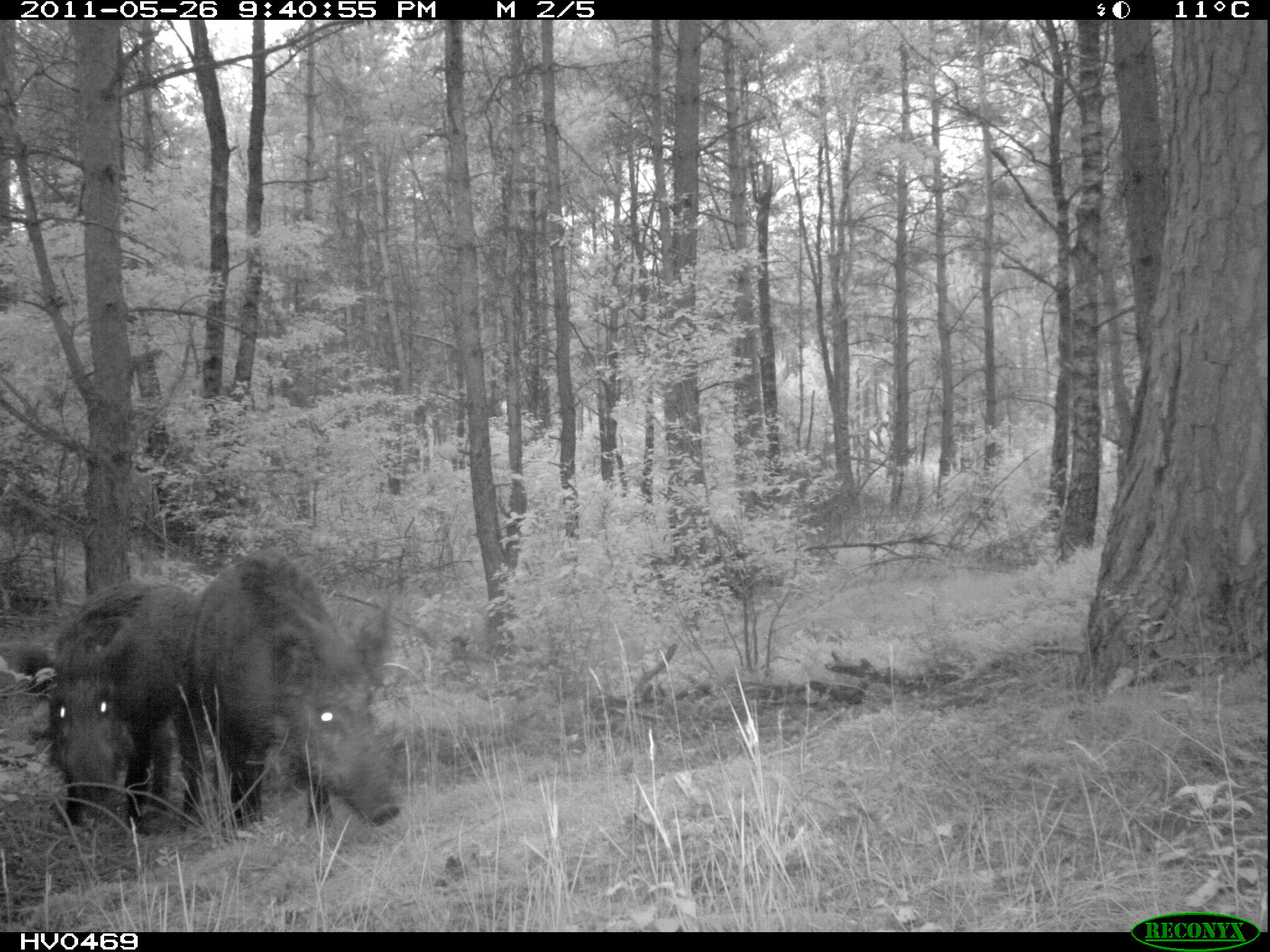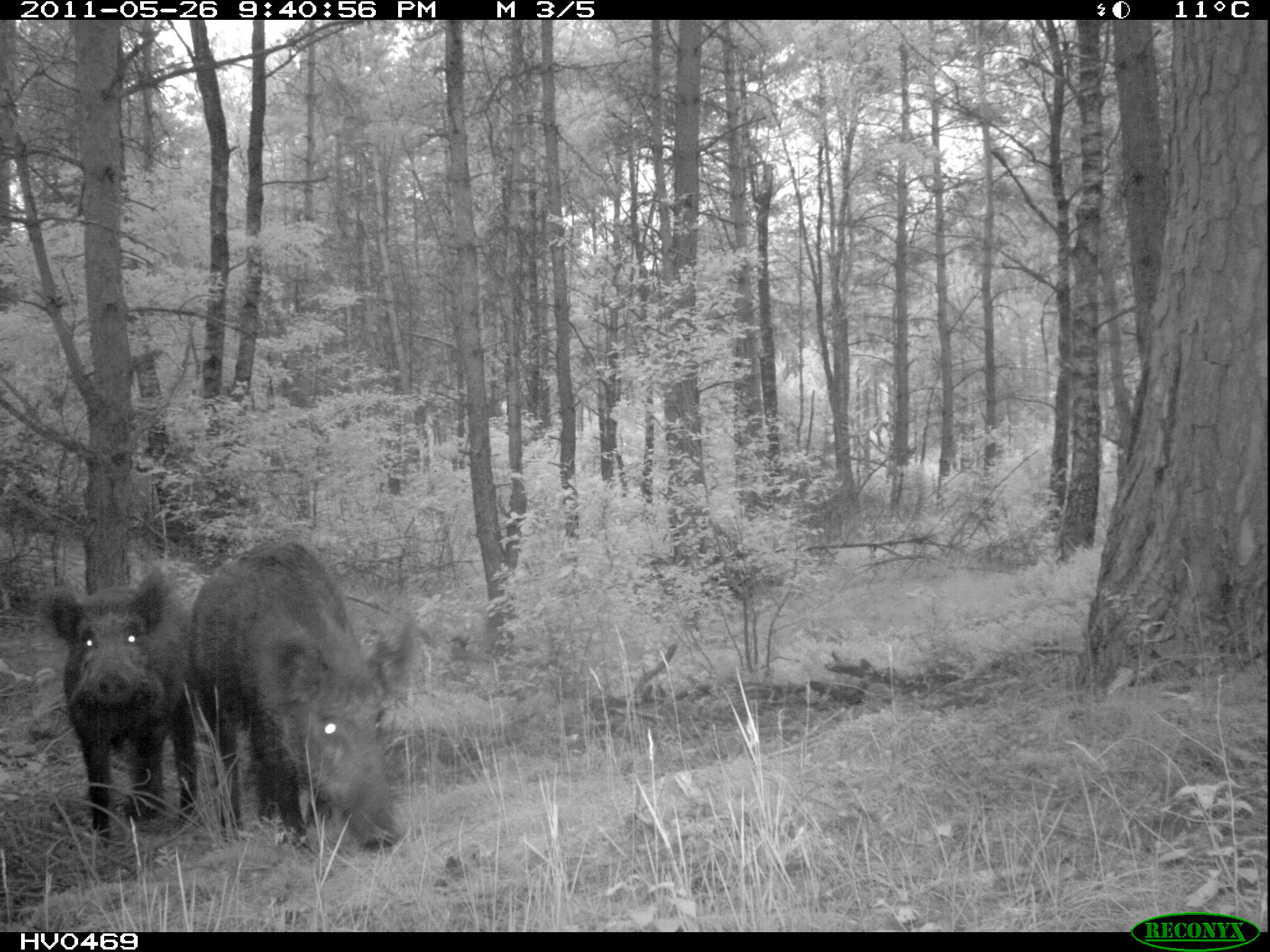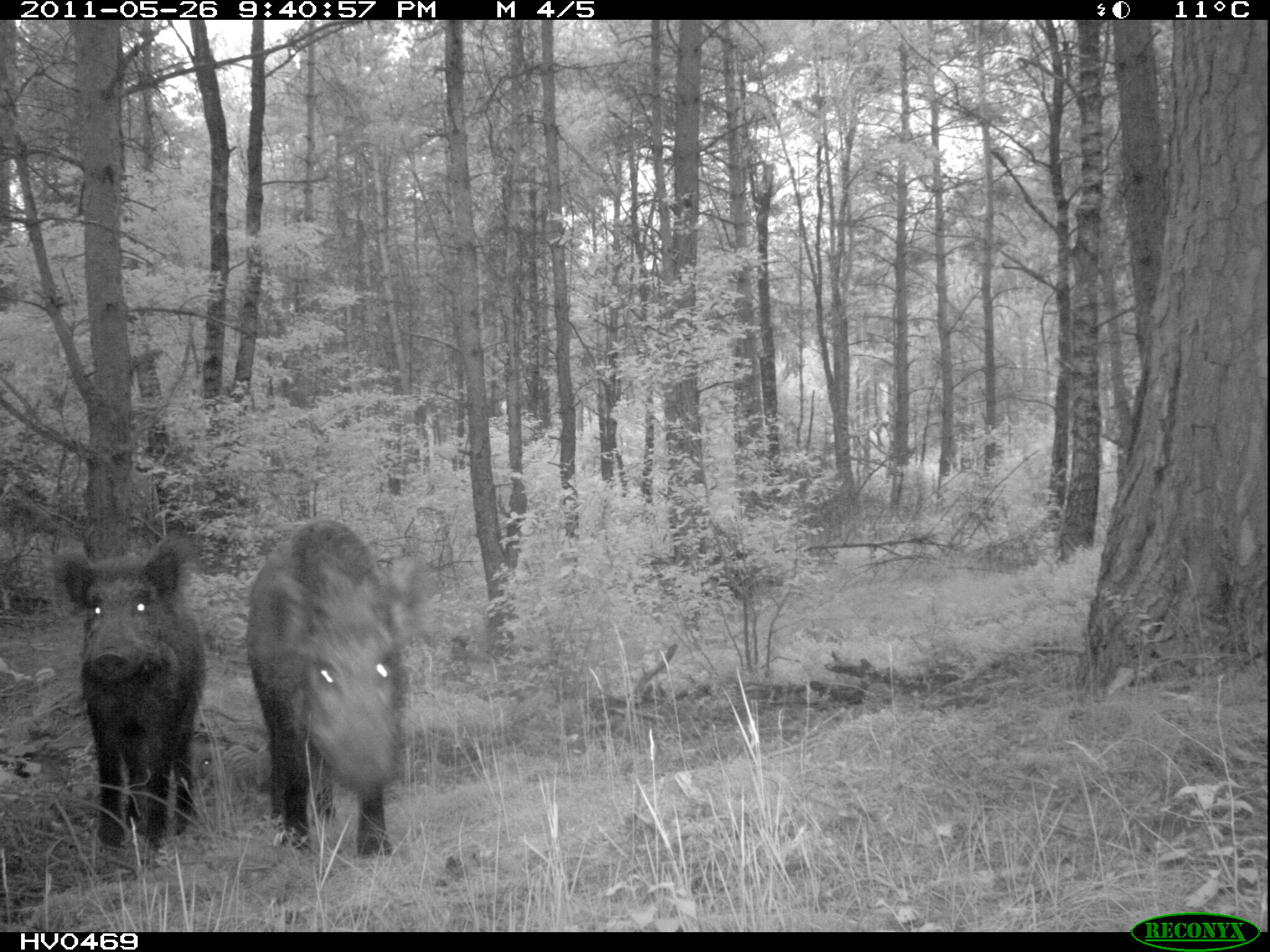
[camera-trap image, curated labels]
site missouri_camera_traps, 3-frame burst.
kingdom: Animalia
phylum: Chordata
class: Mammalia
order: Artiodactyla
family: Suidae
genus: Sus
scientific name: Sus scrofa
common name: wild boar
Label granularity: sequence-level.